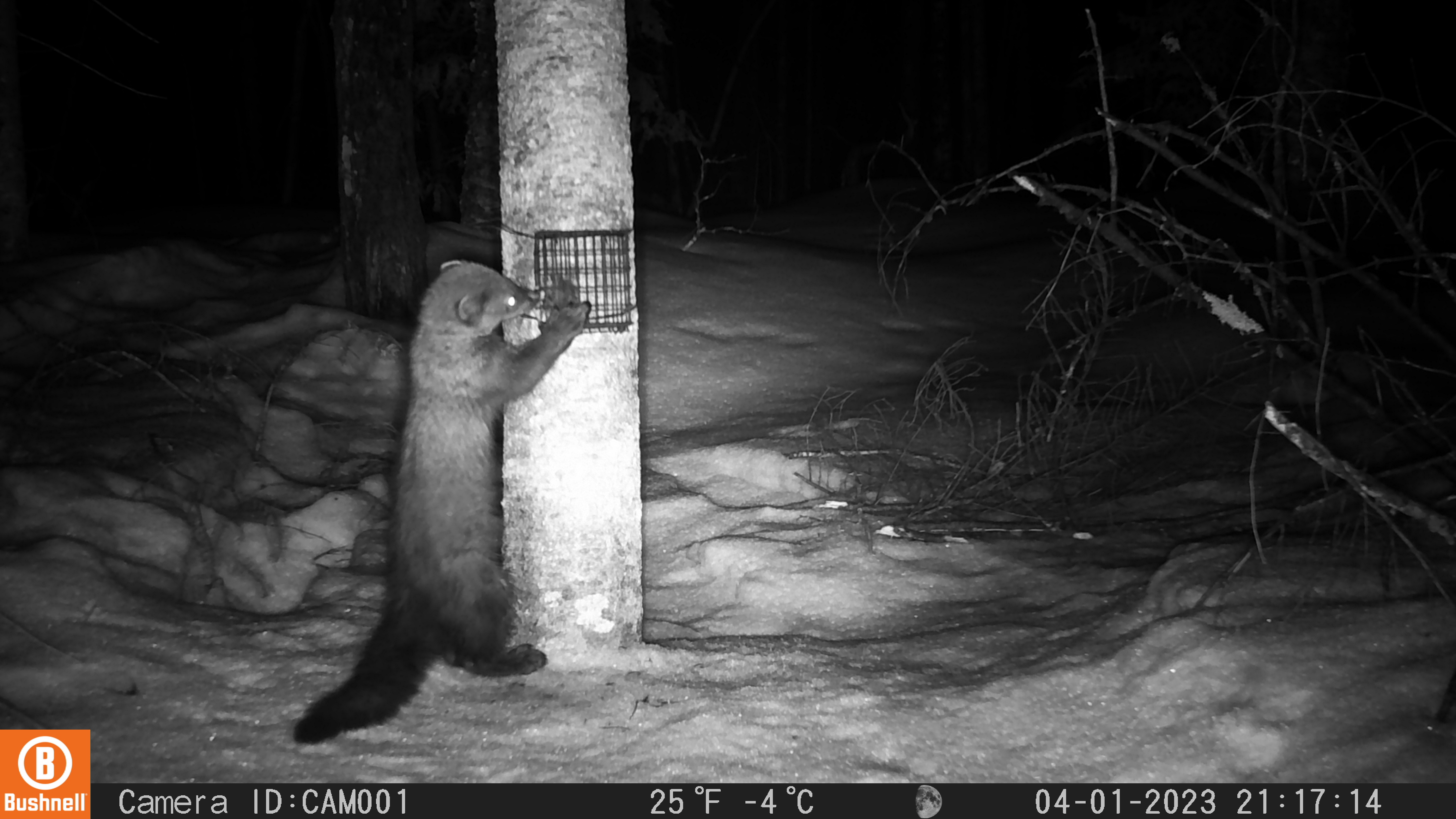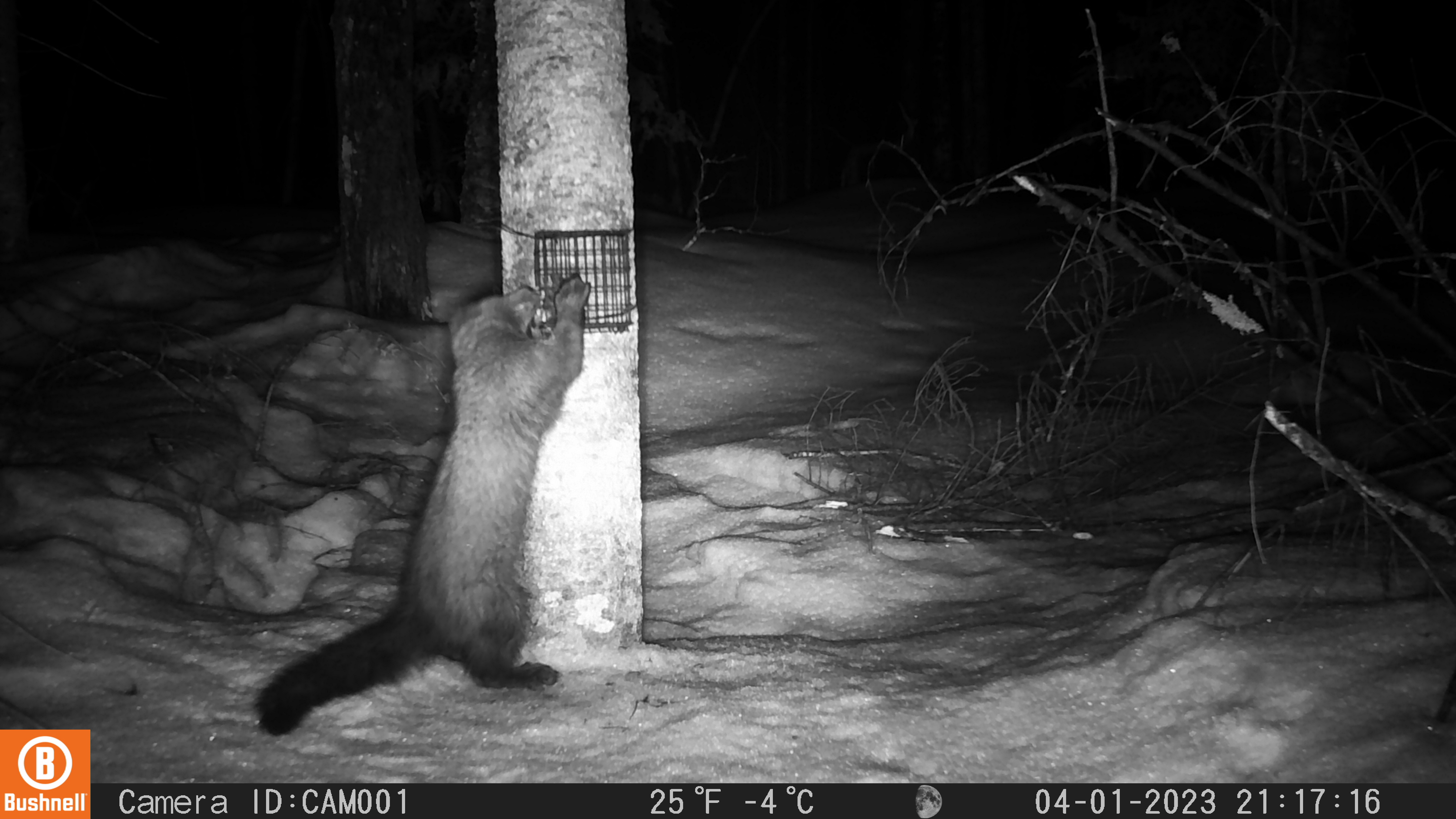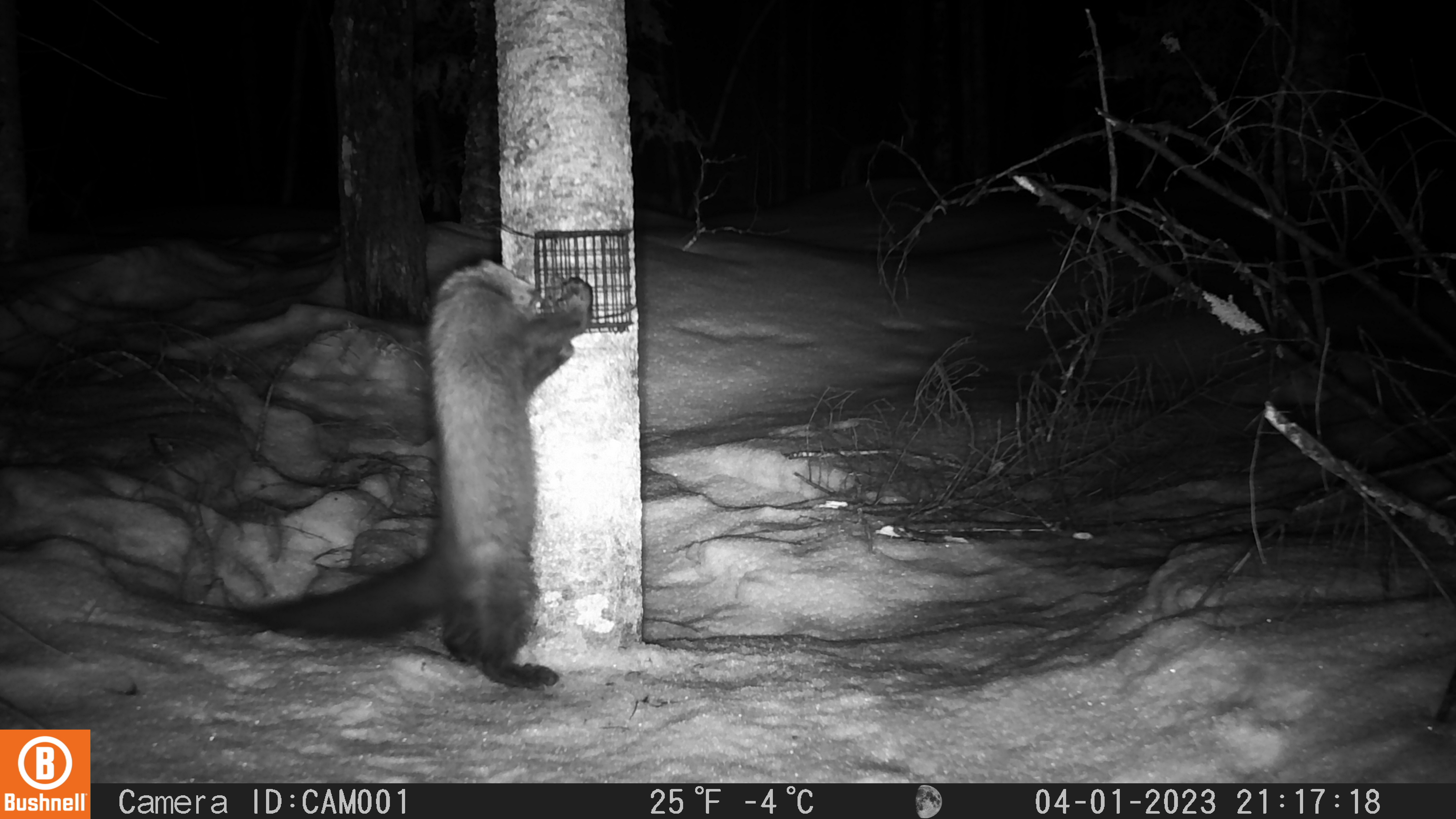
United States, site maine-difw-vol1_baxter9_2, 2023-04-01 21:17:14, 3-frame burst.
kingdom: Animalia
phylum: Chordata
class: Mammalia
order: Carnivora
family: Mustelidae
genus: Pekania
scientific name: Pekania pennanti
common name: fisher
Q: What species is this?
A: Fisher (Pekania pennanti).